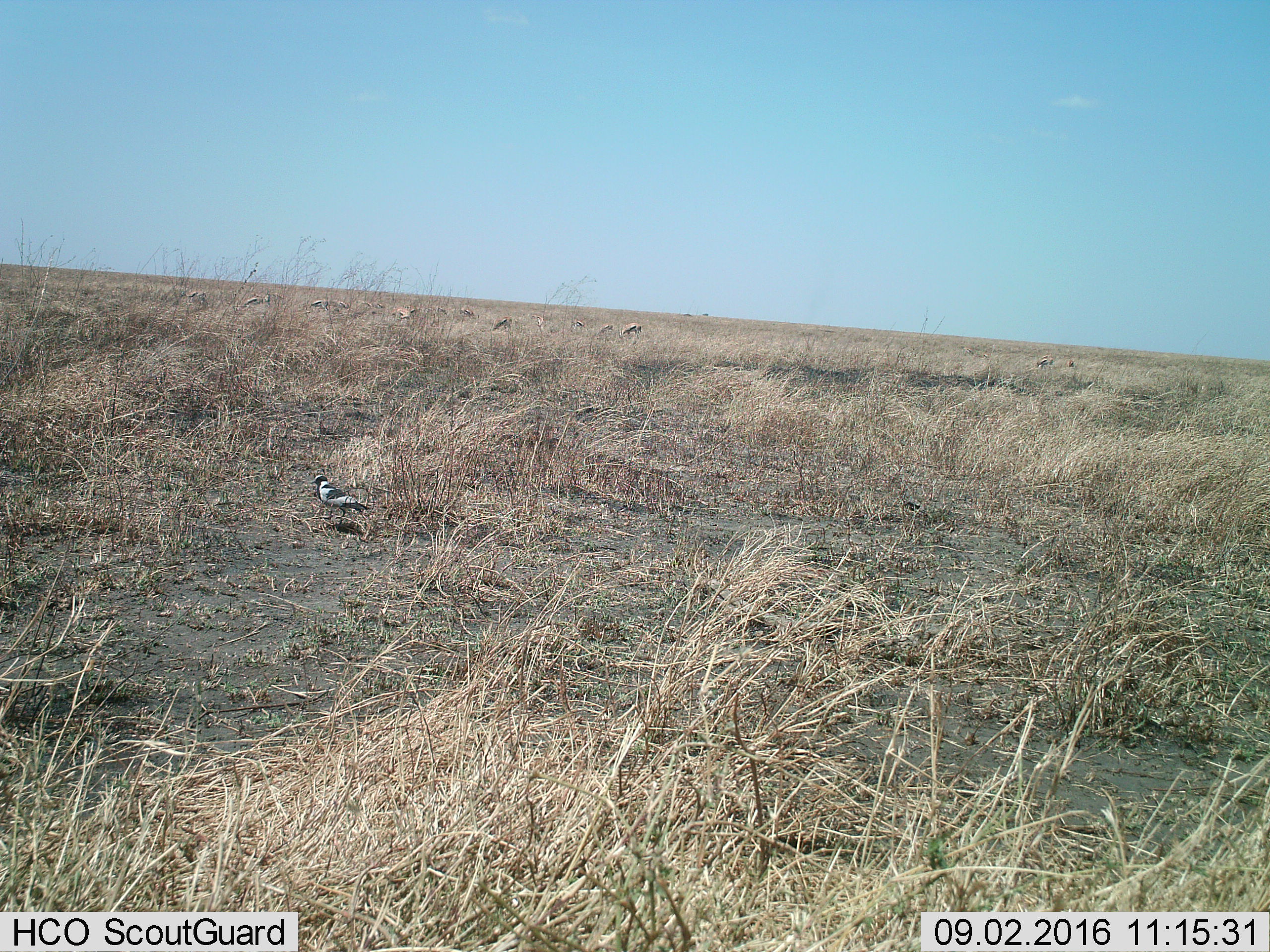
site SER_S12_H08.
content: unidentified animal